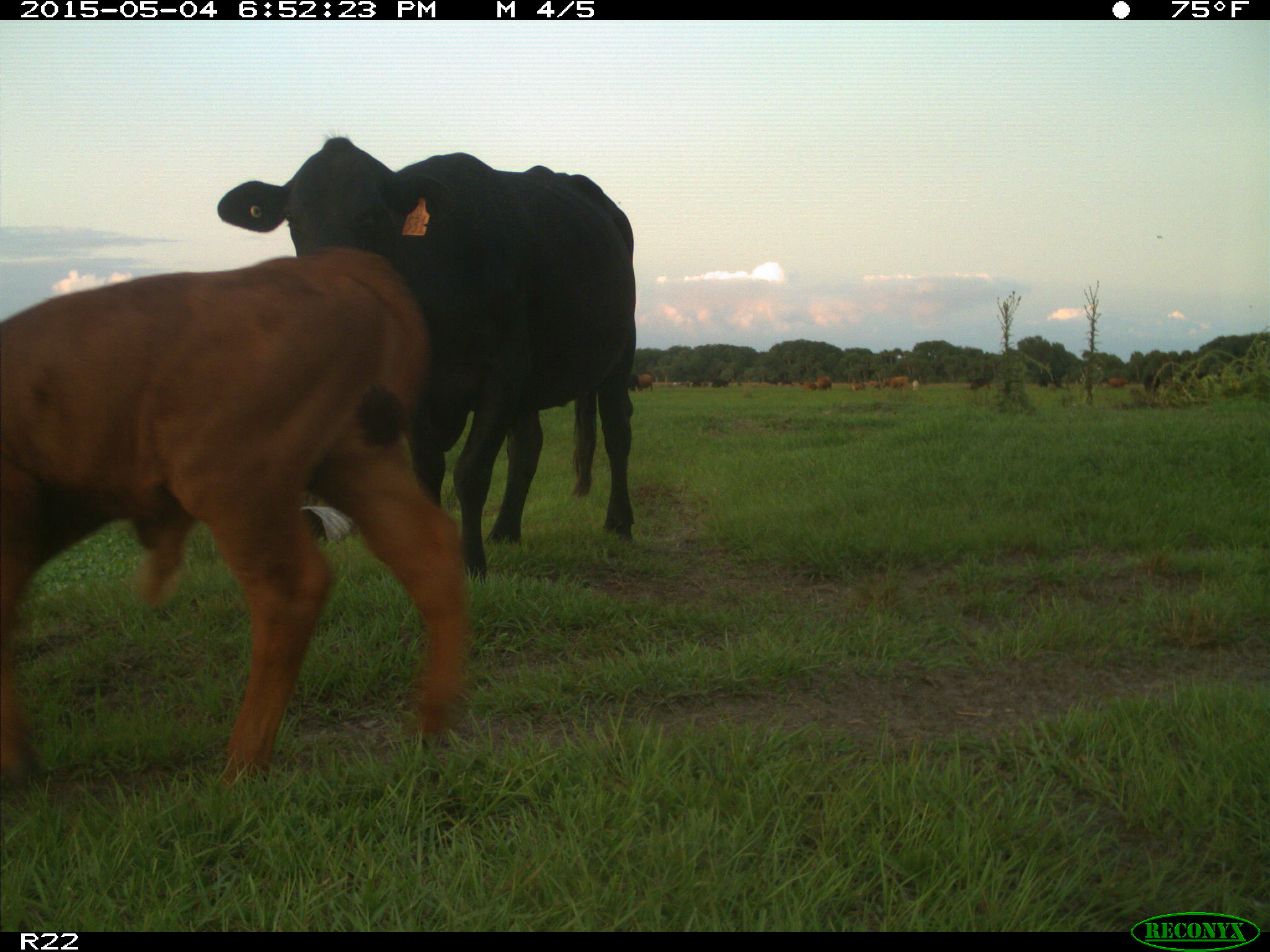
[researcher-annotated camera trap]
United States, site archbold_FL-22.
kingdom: Animalia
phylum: Chordata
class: Mammalia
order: Artiodactyla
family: Bovidae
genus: Bos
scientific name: Bos taurus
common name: domestic cow